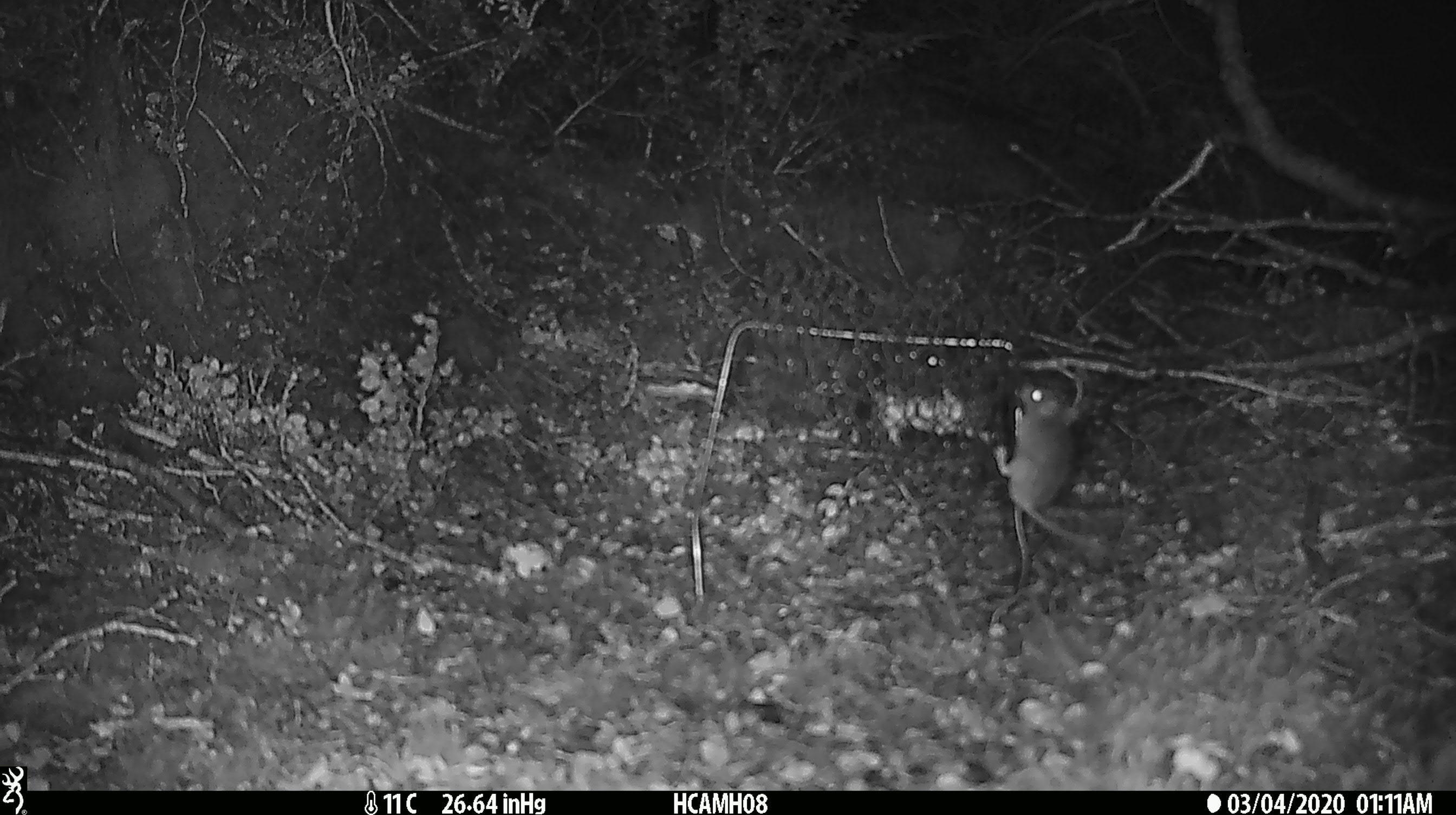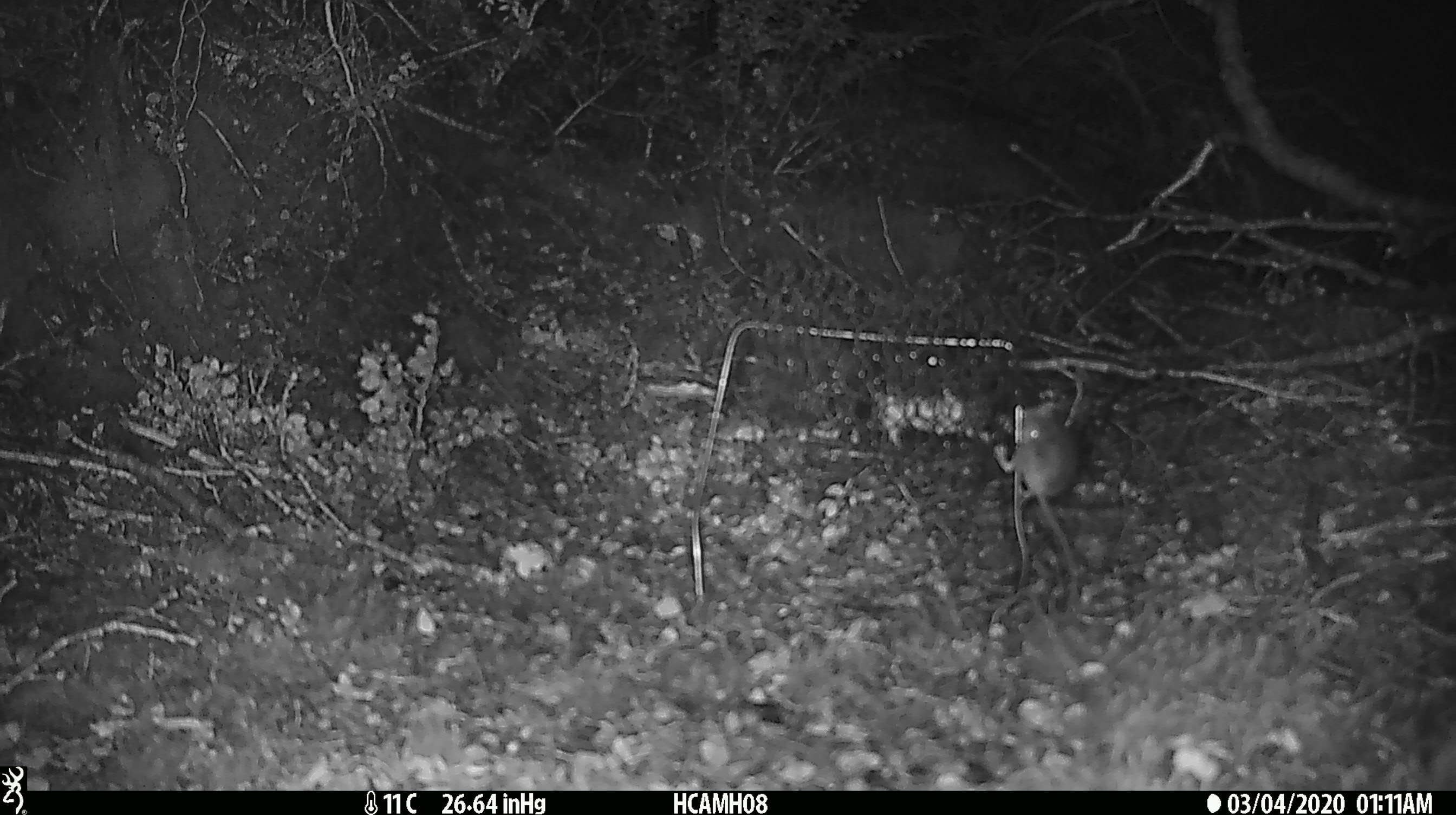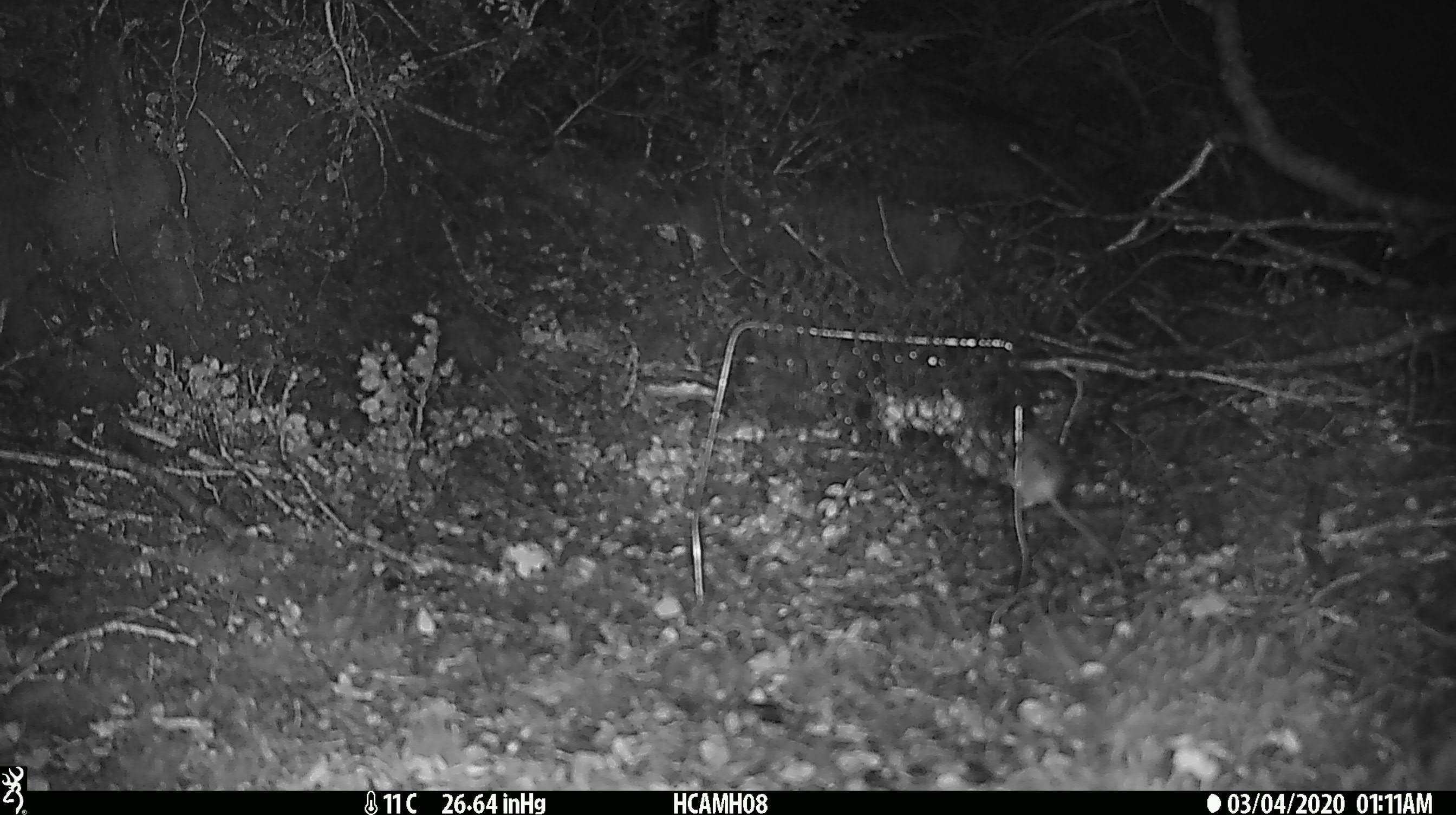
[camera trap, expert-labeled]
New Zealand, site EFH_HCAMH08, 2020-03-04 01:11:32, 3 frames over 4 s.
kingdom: Animalia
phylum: Chordata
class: Mammalia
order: Rodentia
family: Muridae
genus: Mus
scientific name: Mus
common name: mouse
Mouse (Mus).